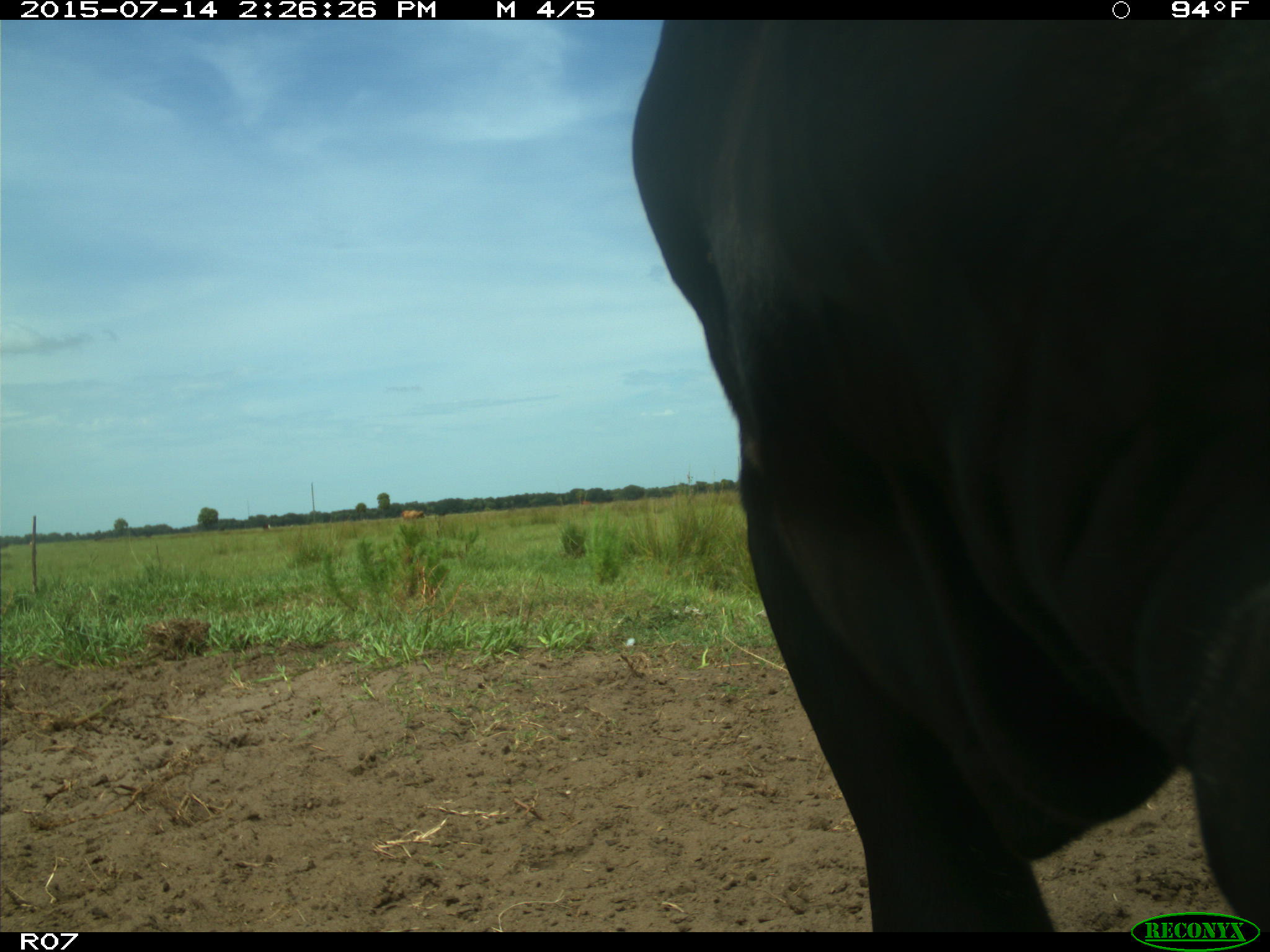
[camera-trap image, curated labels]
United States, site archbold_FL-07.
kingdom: Animalia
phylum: Chordata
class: Mammalia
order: Artiodactyla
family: Bovidae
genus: Bos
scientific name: Bos taurus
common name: domestic cow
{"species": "Bos taurus (domestic cow)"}